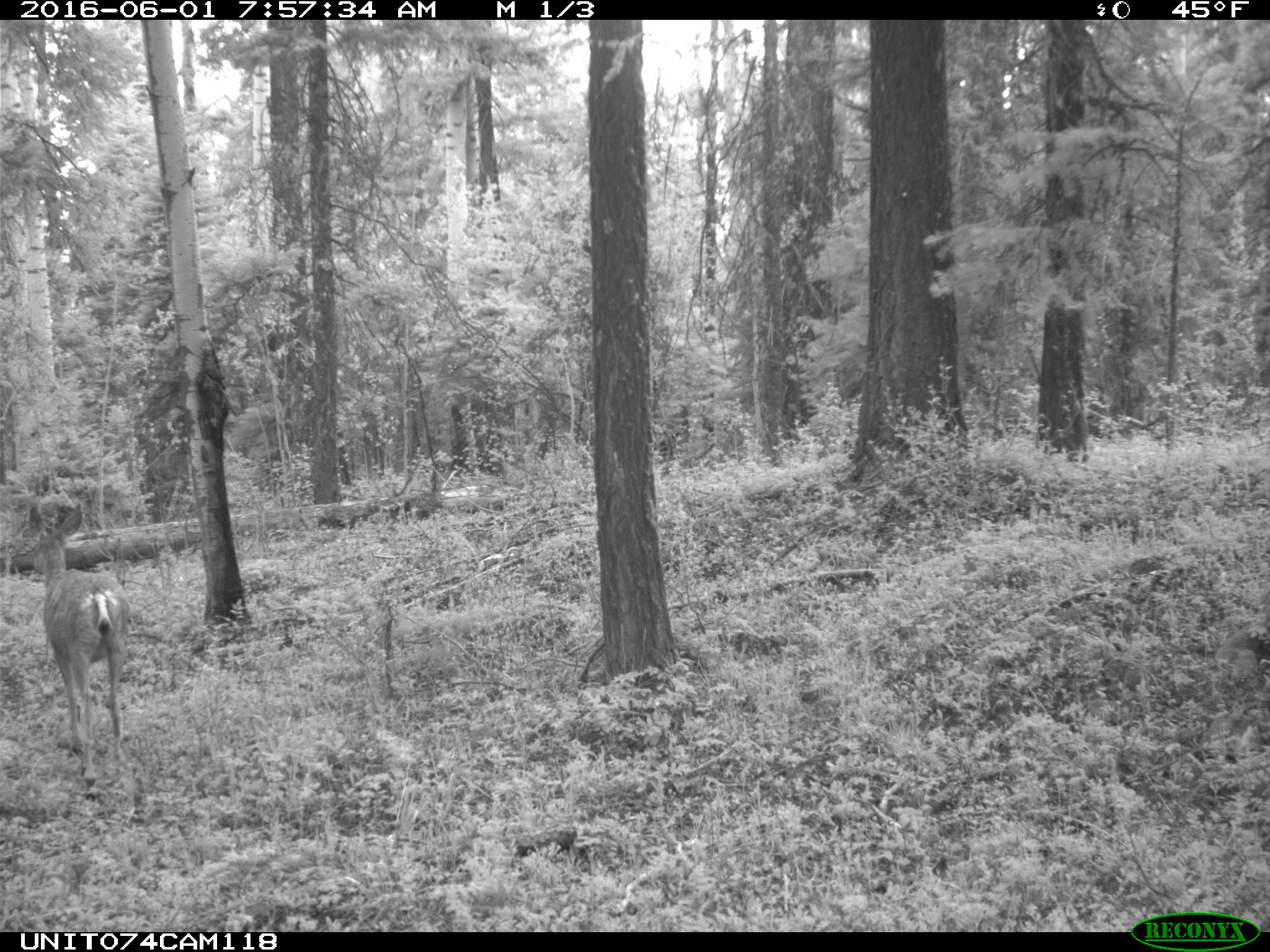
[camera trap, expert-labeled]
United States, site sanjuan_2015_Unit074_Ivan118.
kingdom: Animalia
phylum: Chordata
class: Mammalia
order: Artiodactyla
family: Cervidae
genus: Odocoileus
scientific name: Odocoileus hemionus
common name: mule deer